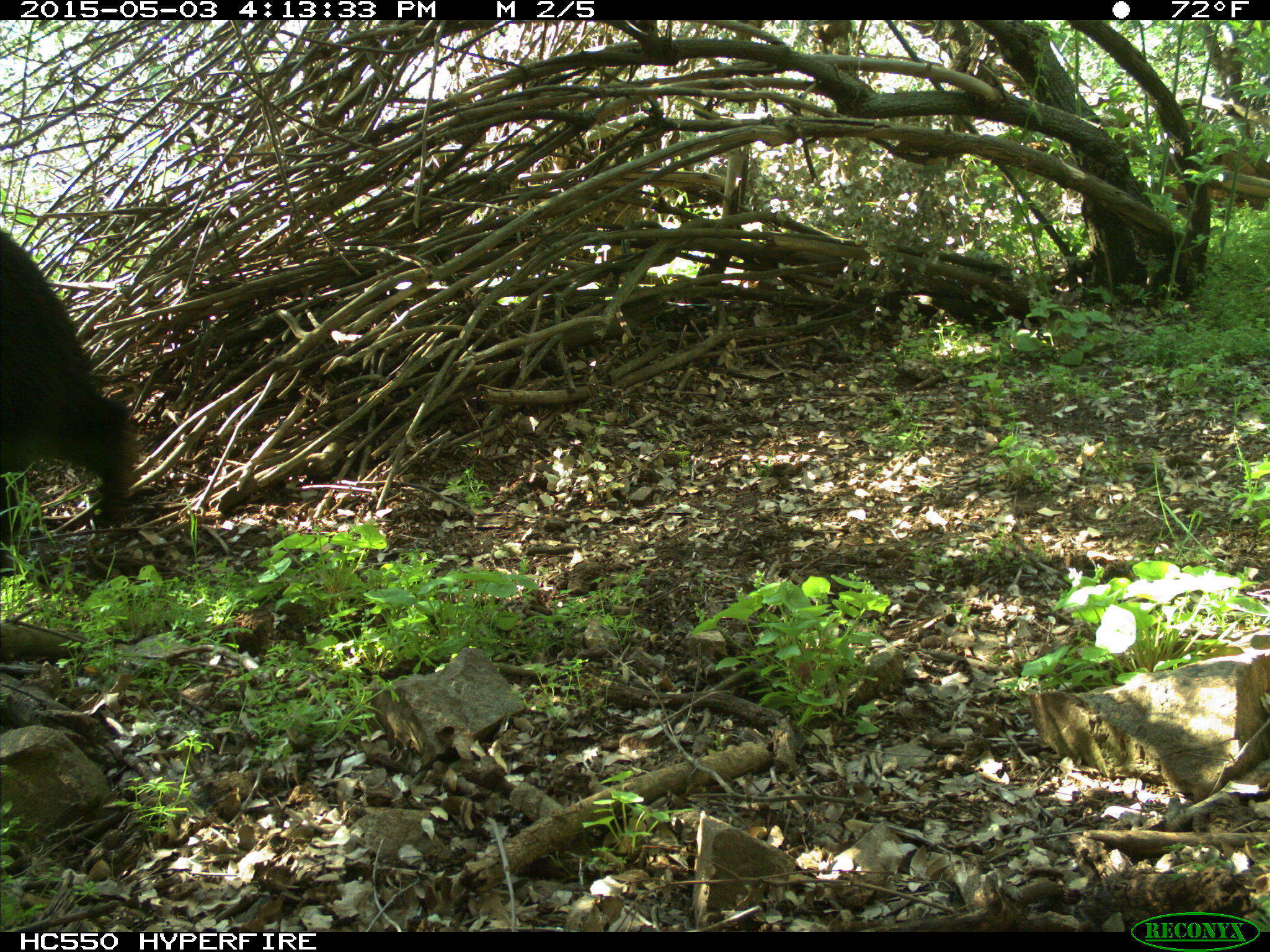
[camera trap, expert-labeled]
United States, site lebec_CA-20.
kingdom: Animalia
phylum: Chordata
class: Mammalia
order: Carnivora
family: Ursidae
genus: Ursus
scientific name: Ursus americanus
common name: american black bear